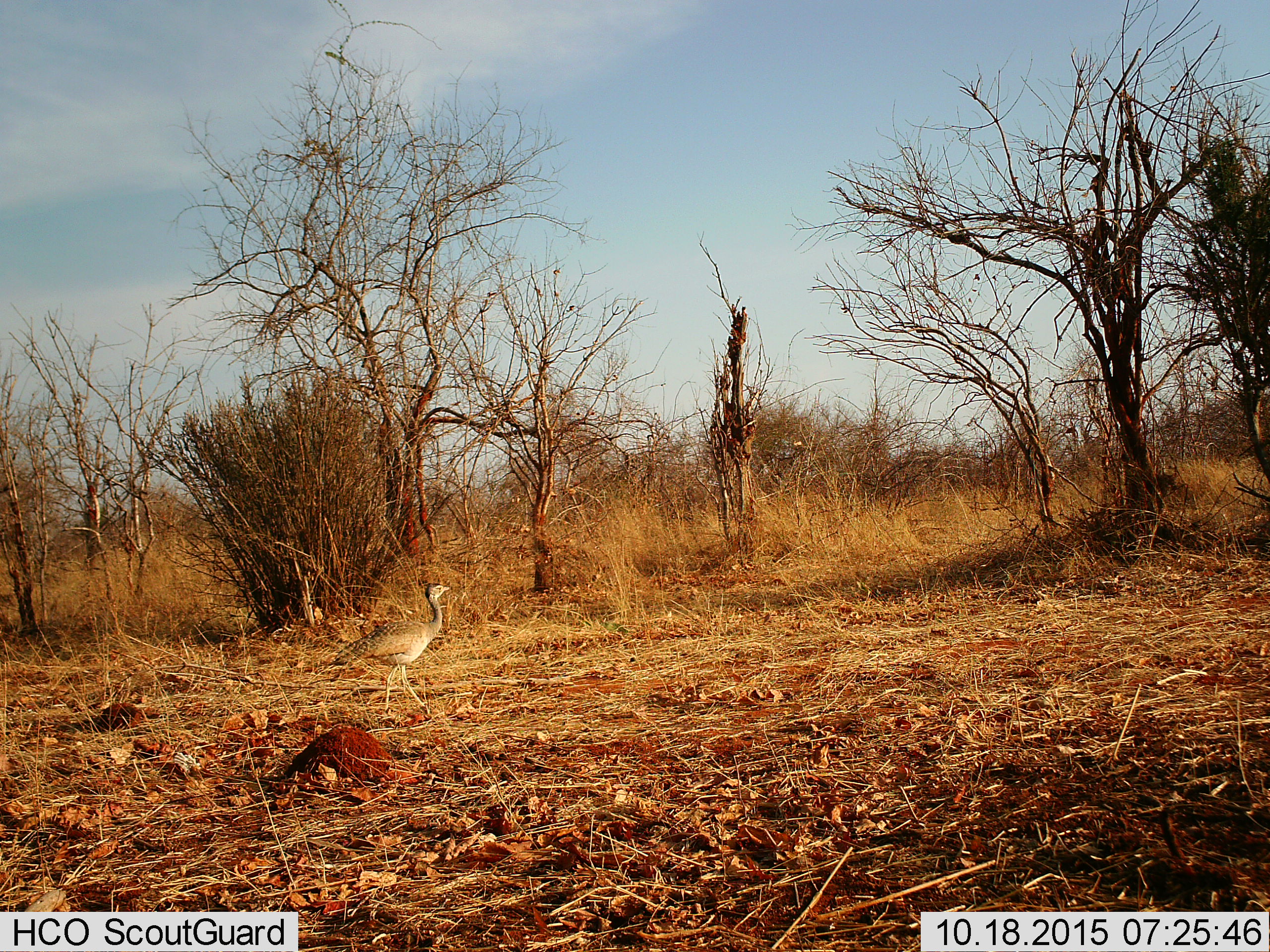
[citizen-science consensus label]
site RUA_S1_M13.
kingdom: Animalia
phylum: Chordata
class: Aves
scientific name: Aves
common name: bird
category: birdother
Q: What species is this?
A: Birdother (bird) (Aves).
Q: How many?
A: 1.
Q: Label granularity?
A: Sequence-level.